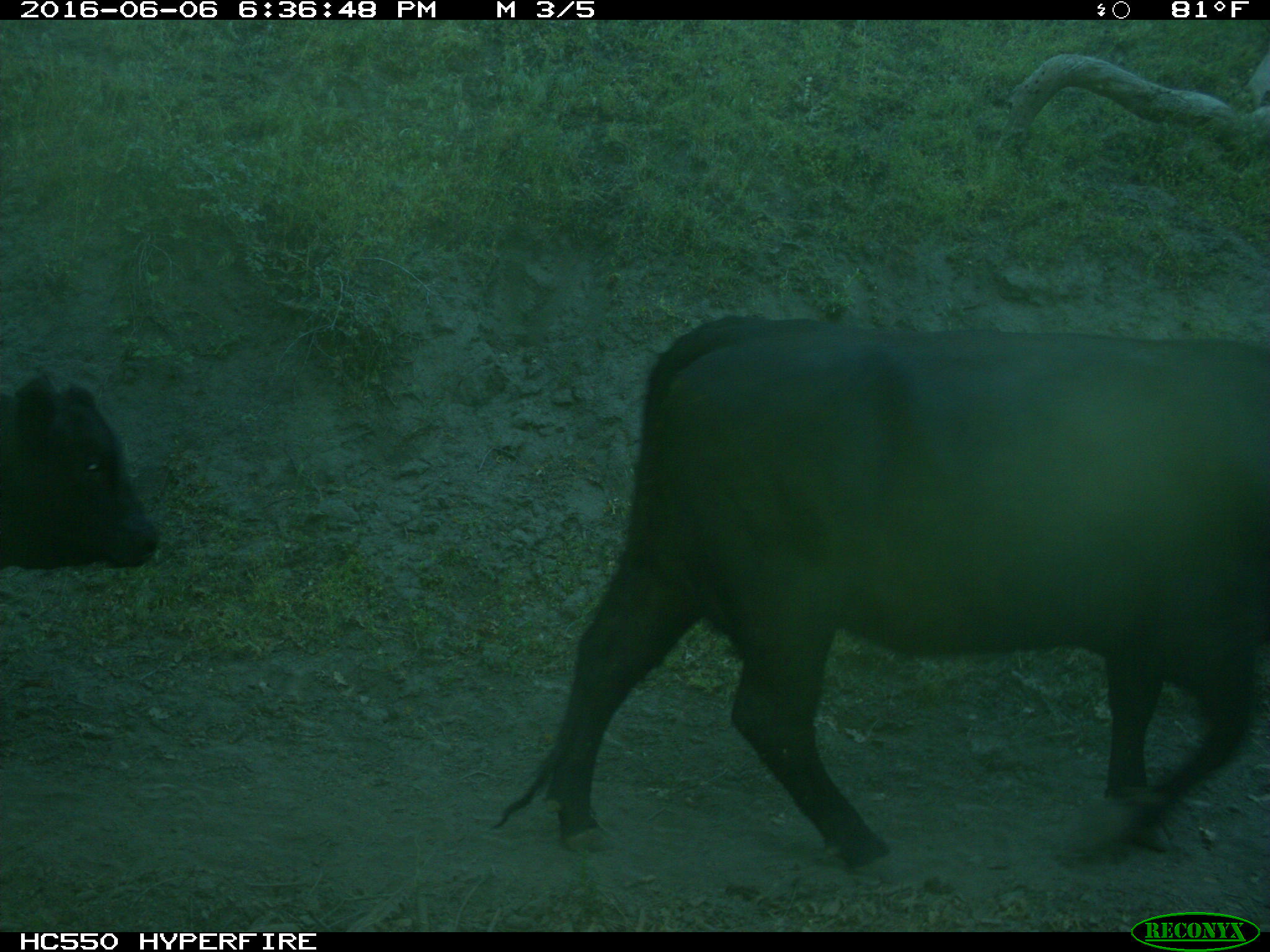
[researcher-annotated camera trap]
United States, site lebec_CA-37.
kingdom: Animalia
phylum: Chordata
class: Mammalia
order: Artiodactyla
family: Bovidae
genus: Bos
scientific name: Bos taurus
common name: domestic cow